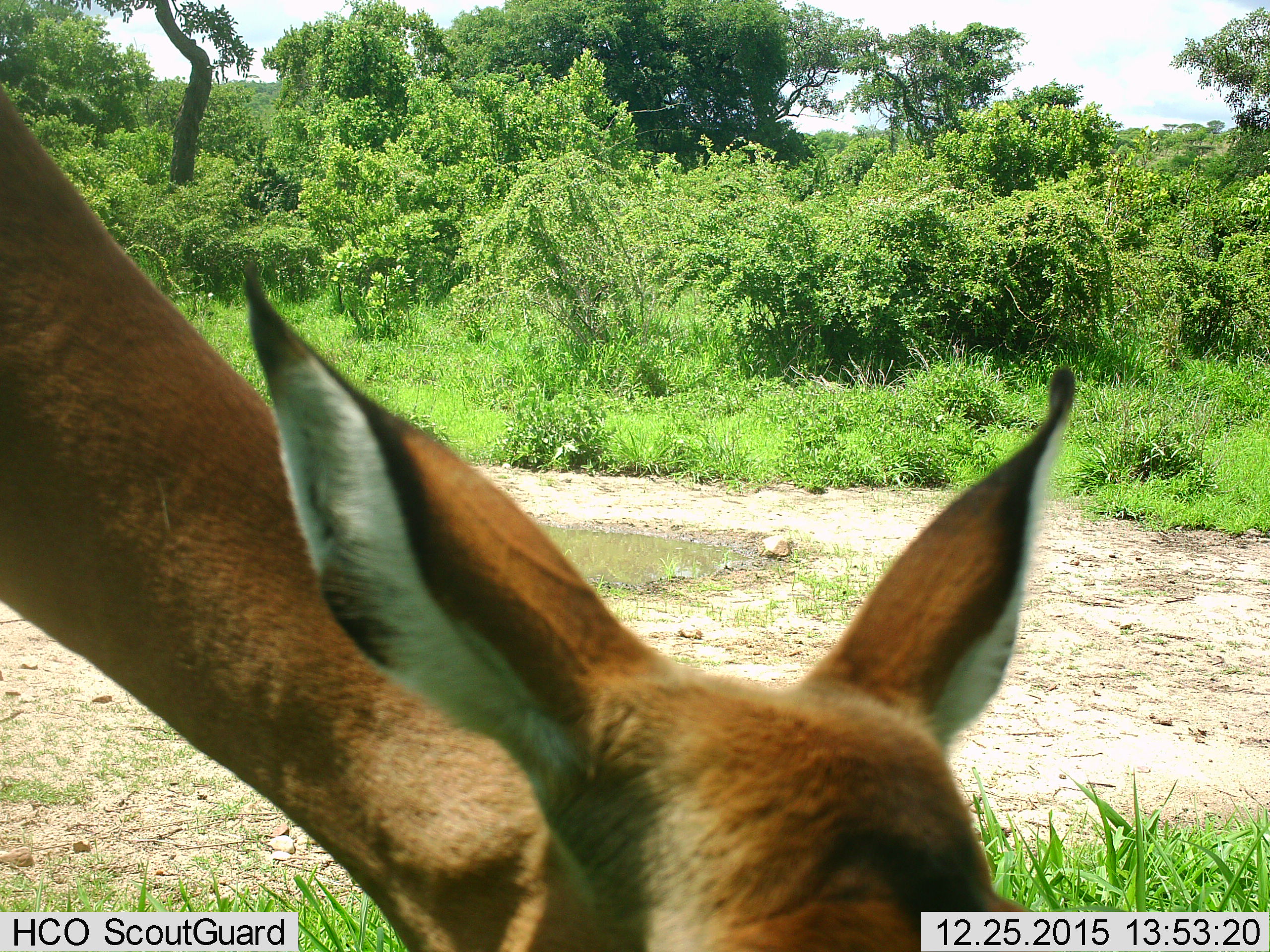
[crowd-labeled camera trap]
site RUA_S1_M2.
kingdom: Animalia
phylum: Chordata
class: Mammalia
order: Artiodactyla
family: Bovidae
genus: Aepyceros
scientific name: Aepyceros melampus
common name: impala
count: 1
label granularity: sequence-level